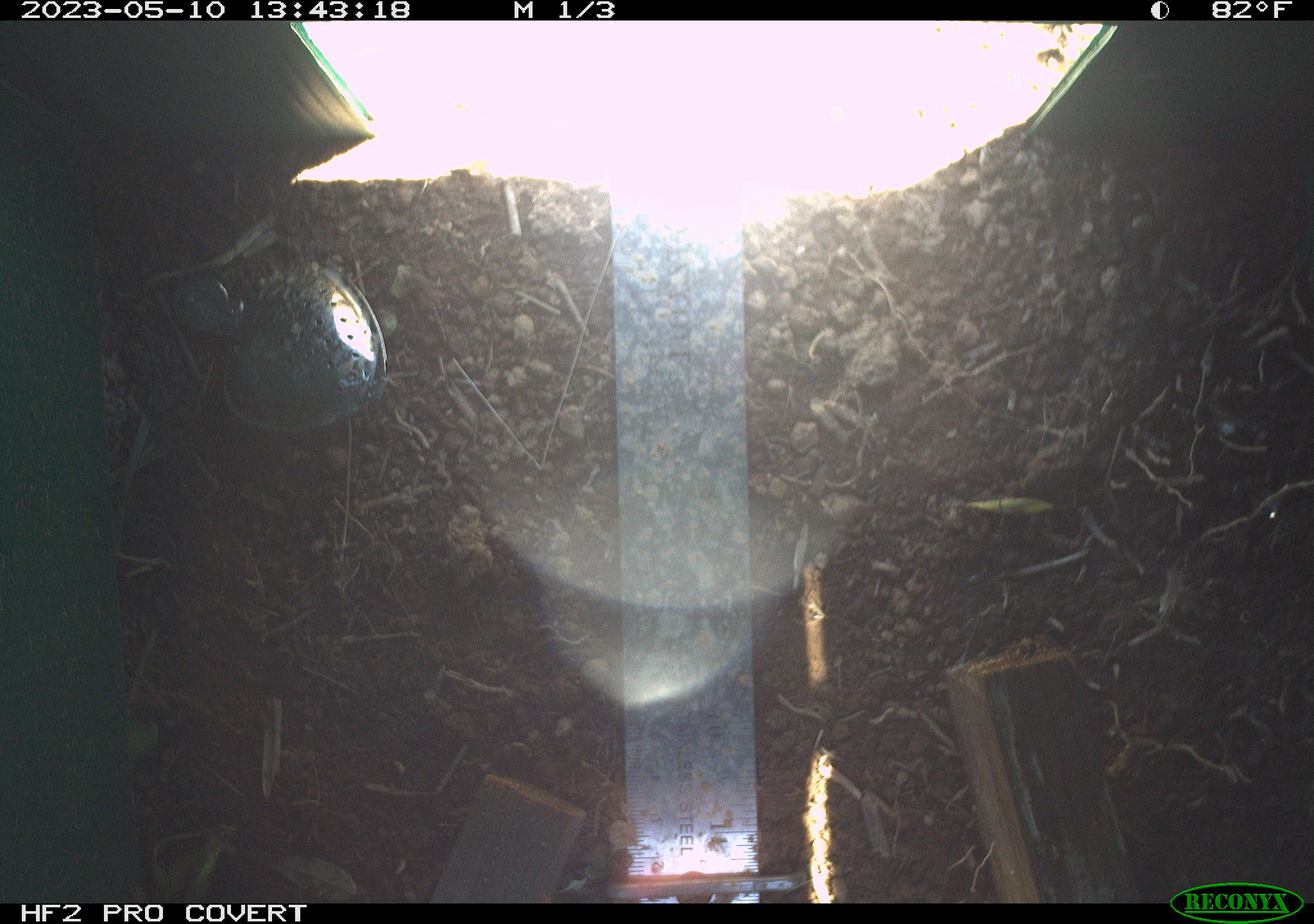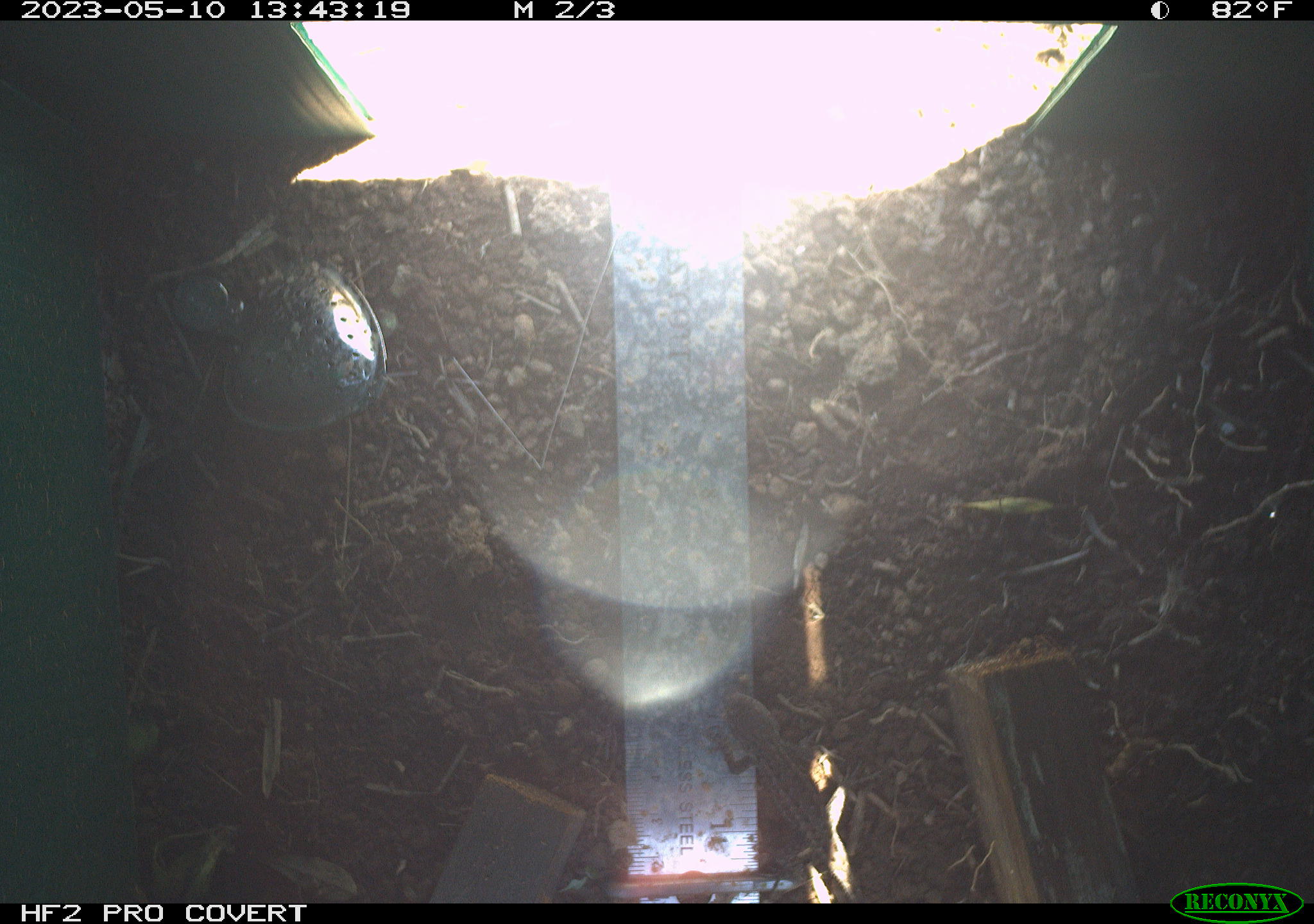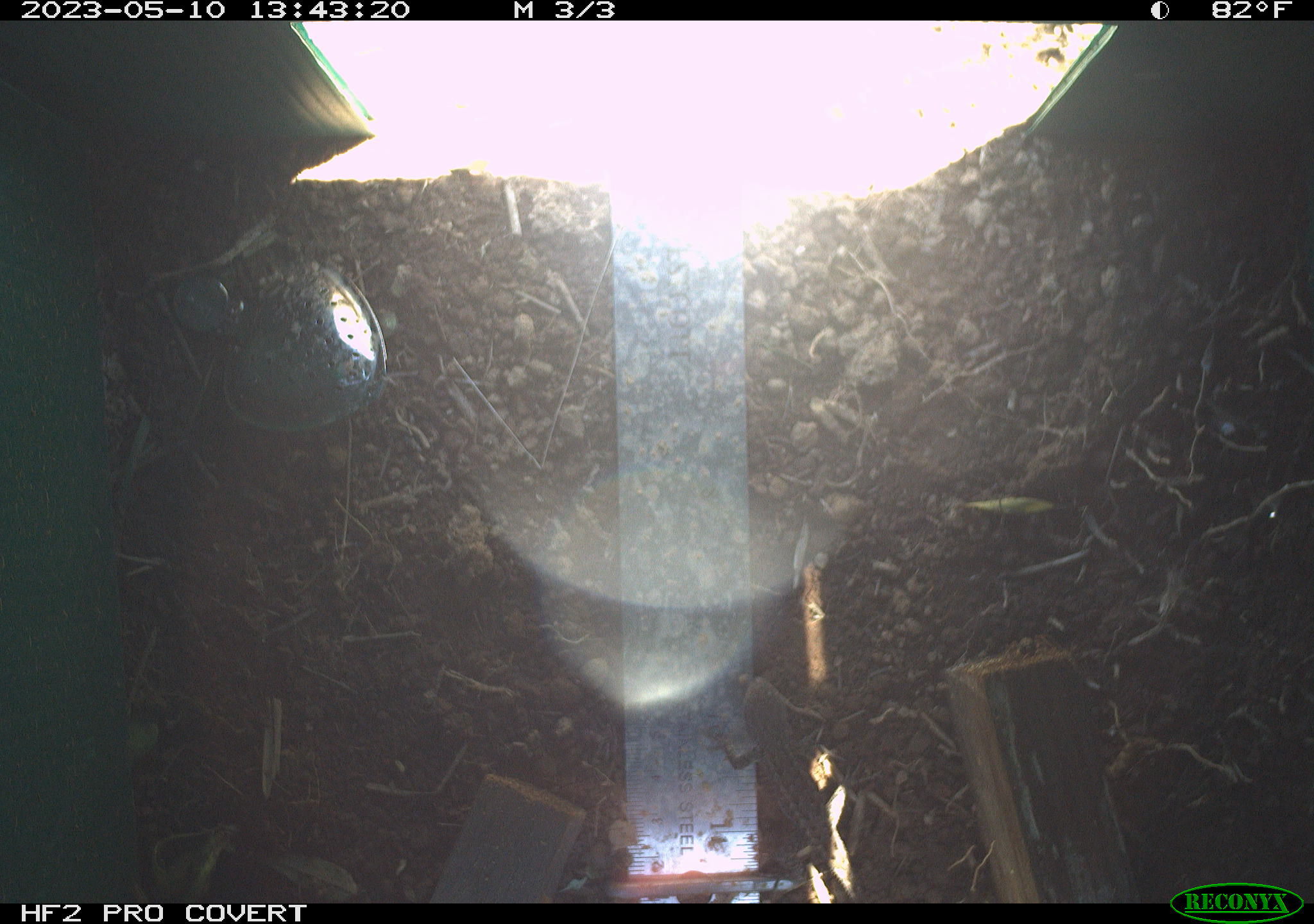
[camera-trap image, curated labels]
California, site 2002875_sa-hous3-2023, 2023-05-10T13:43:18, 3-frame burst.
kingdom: Animalia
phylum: Chordata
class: Reptilia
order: Squamata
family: Phrynosomatidae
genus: Sceloporus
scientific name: Sceloporus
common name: spiny lizards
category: sceloporus species